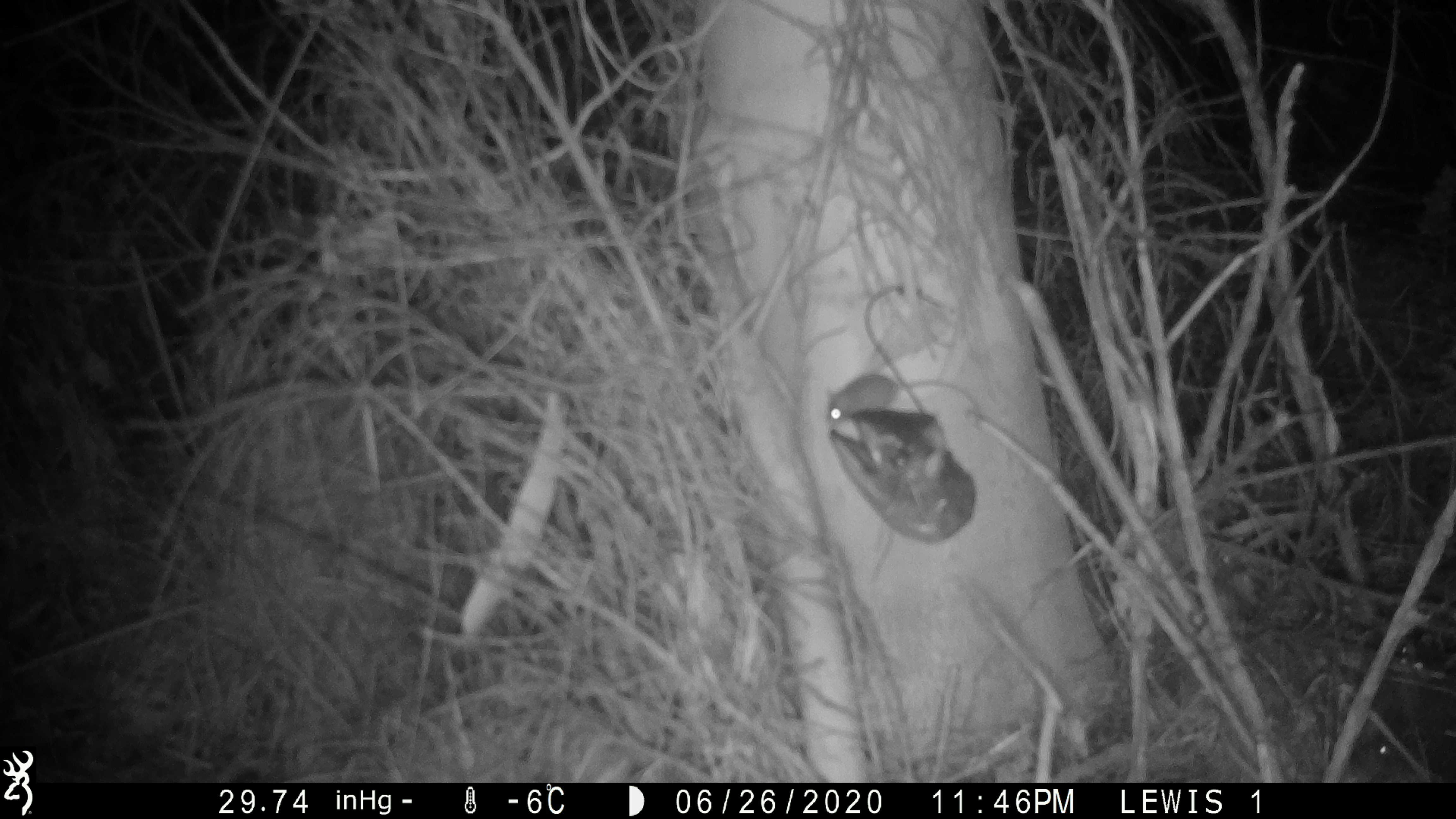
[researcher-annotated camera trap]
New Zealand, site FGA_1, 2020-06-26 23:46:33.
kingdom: Animalia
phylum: Chordata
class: Mammalia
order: Rodentia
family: Muridae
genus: Mus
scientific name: Mus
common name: mouse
Mouse (Mus).